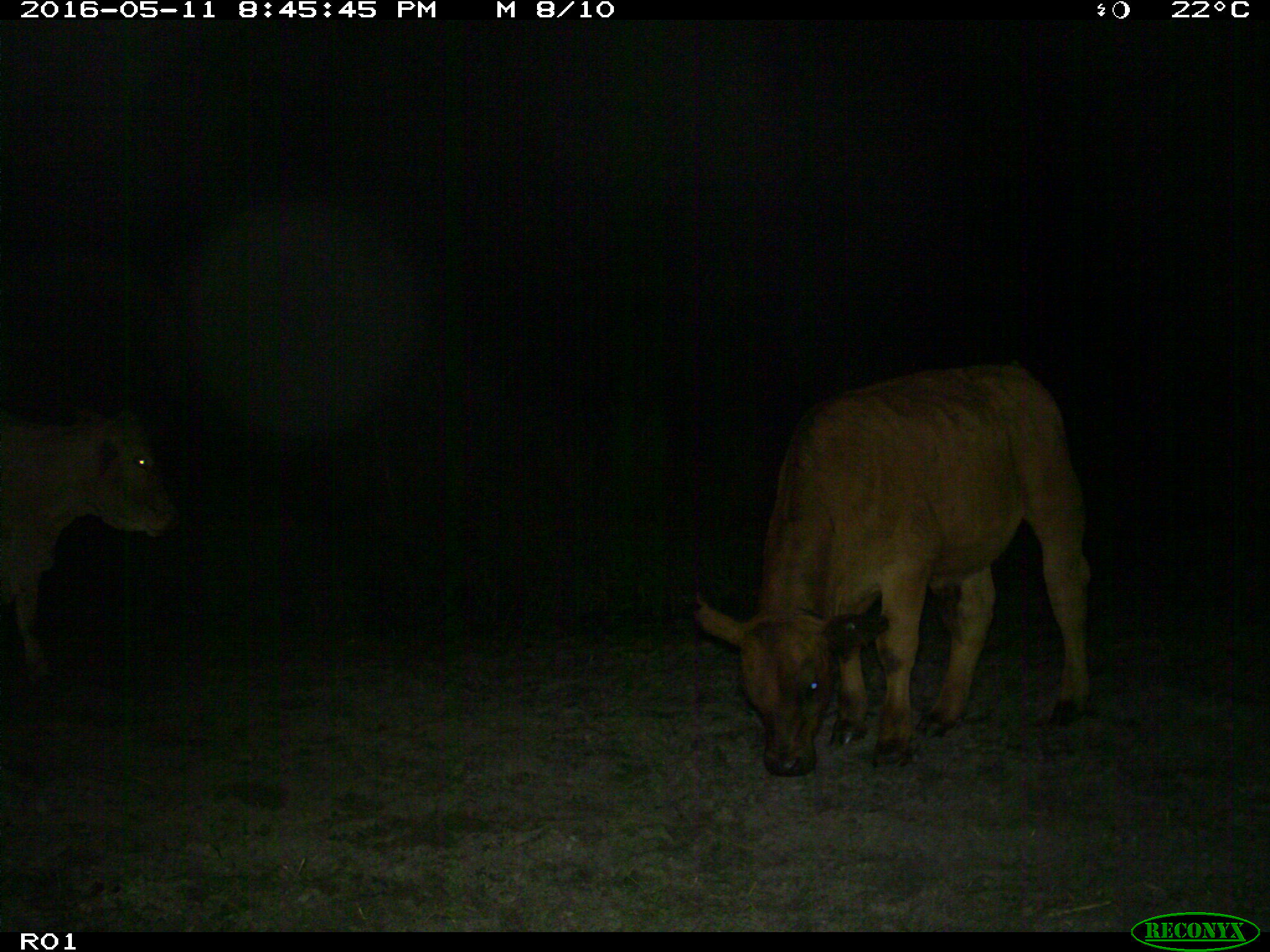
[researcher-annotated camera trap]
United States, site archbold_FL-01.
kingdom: Animalia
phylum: Chordata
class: Mammalia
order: Artiodactyla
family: Bovidae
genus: Bos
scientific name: Bos taurus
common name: domestic cow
Bos taurus (domestic cow).